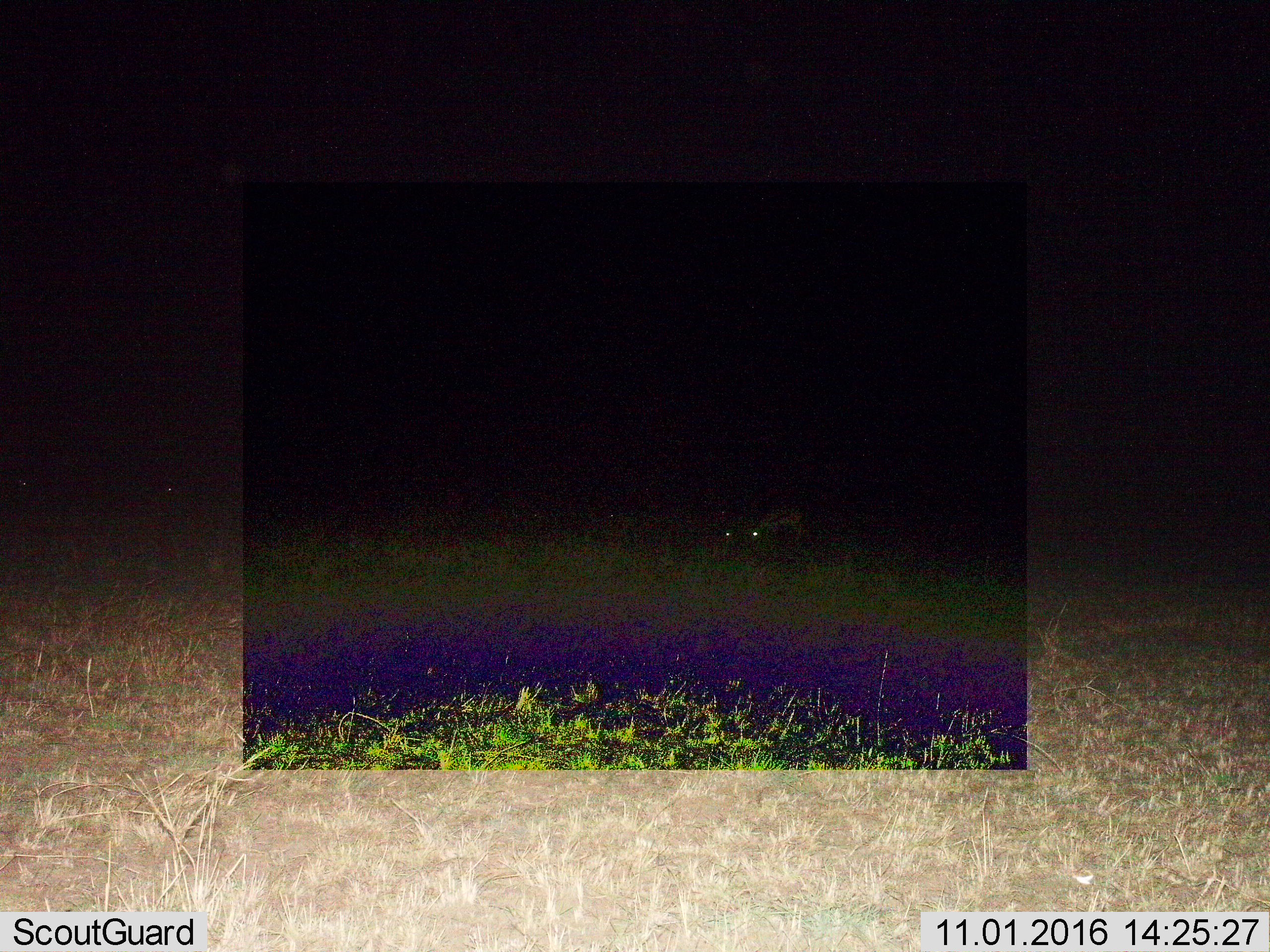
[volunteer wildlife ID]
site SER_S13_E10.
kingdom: Animalia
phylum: Chordata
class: Mammalia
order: Artiodactyla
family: Bovidae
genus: Eudorcas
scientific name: Eudorcas thomsonii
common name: thomson's gazelle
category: gazellethomsons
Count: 5.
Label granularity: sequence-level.